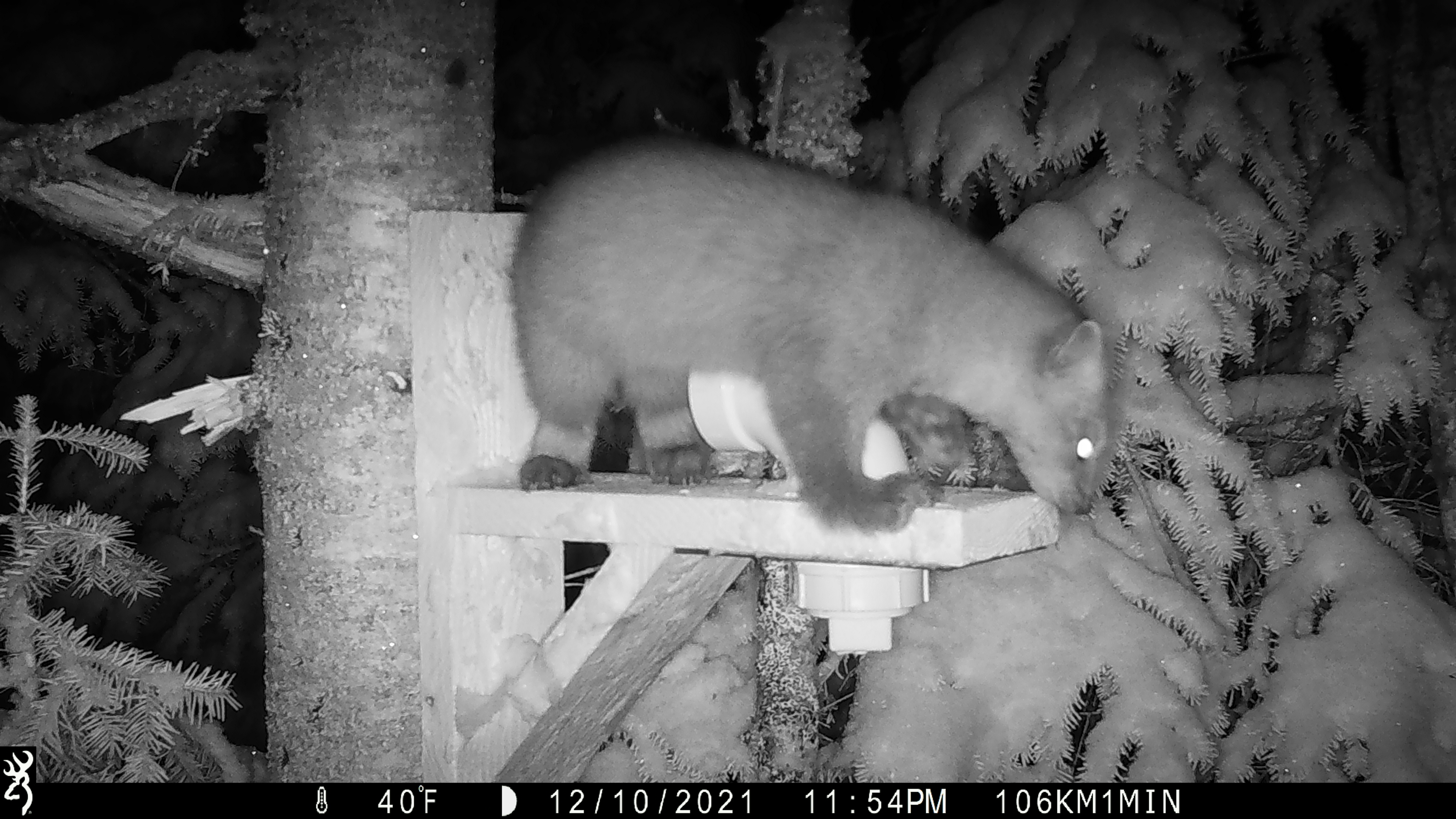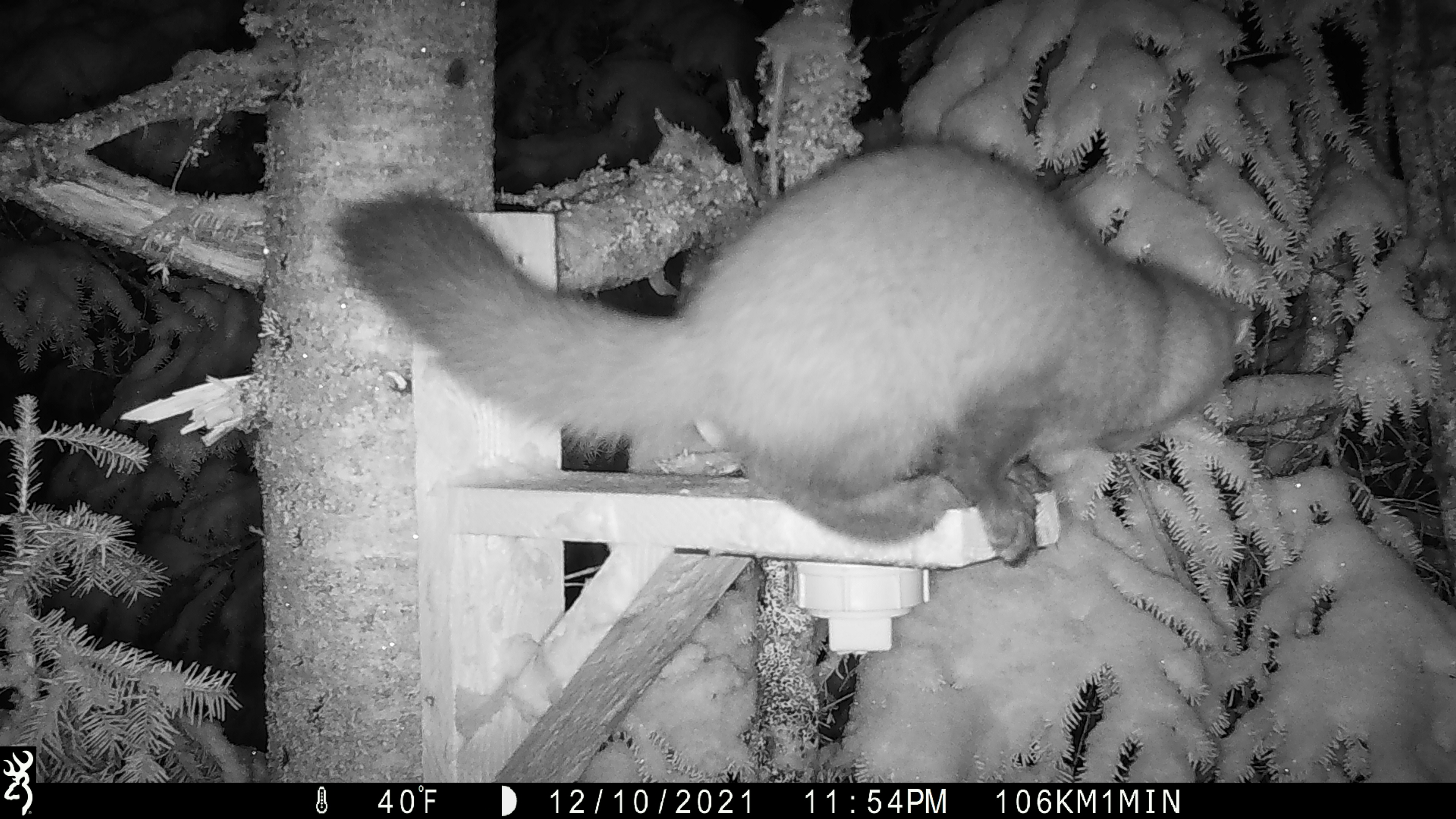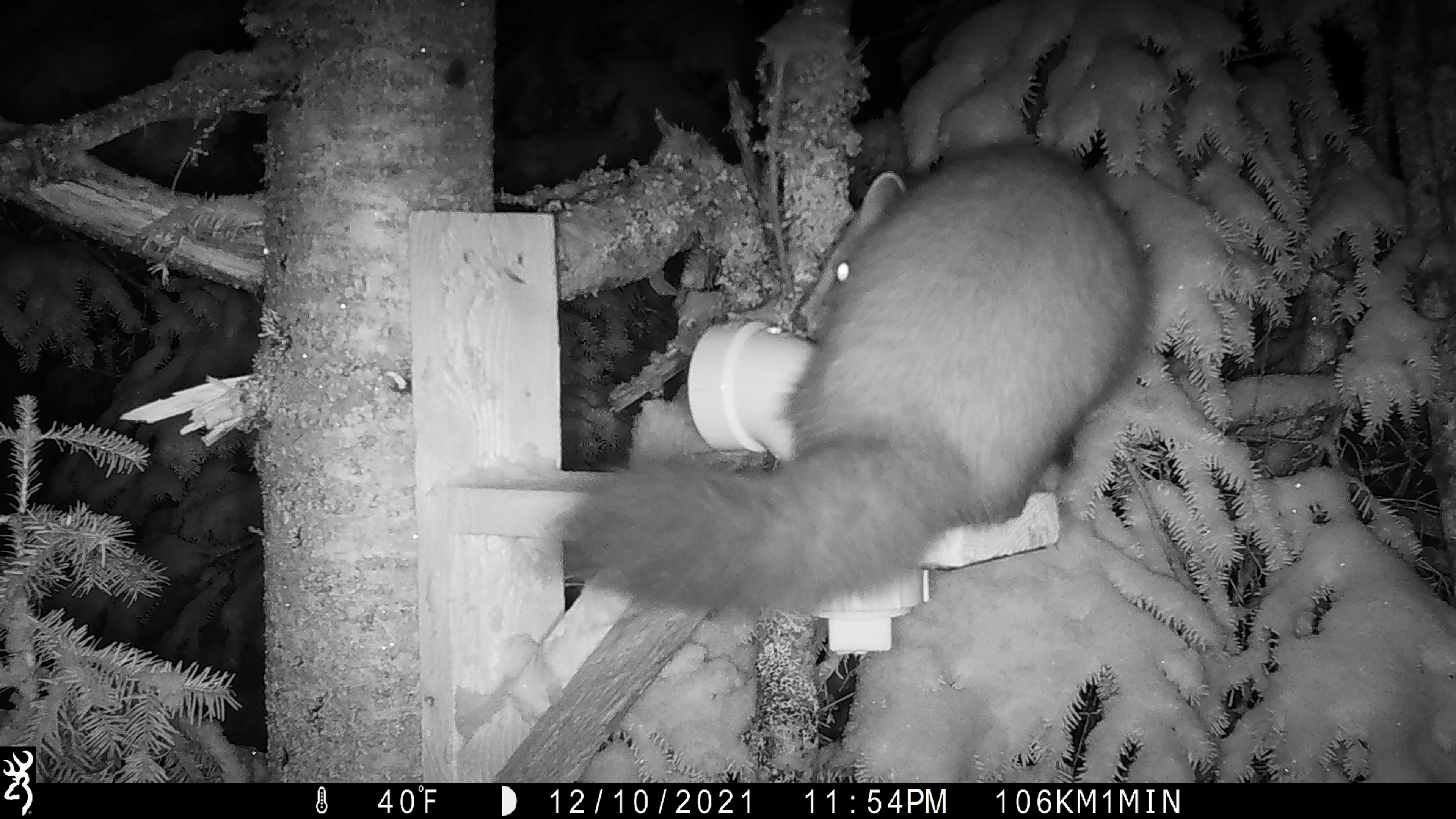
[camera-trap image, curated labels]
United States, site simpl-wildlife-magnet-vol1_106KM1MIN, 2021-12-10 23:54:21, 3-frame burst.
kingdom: Animalia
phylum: Chordata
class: Mammalia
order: Carnivora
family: Mustelidae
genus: Martes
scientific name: Martes americana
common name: american marten